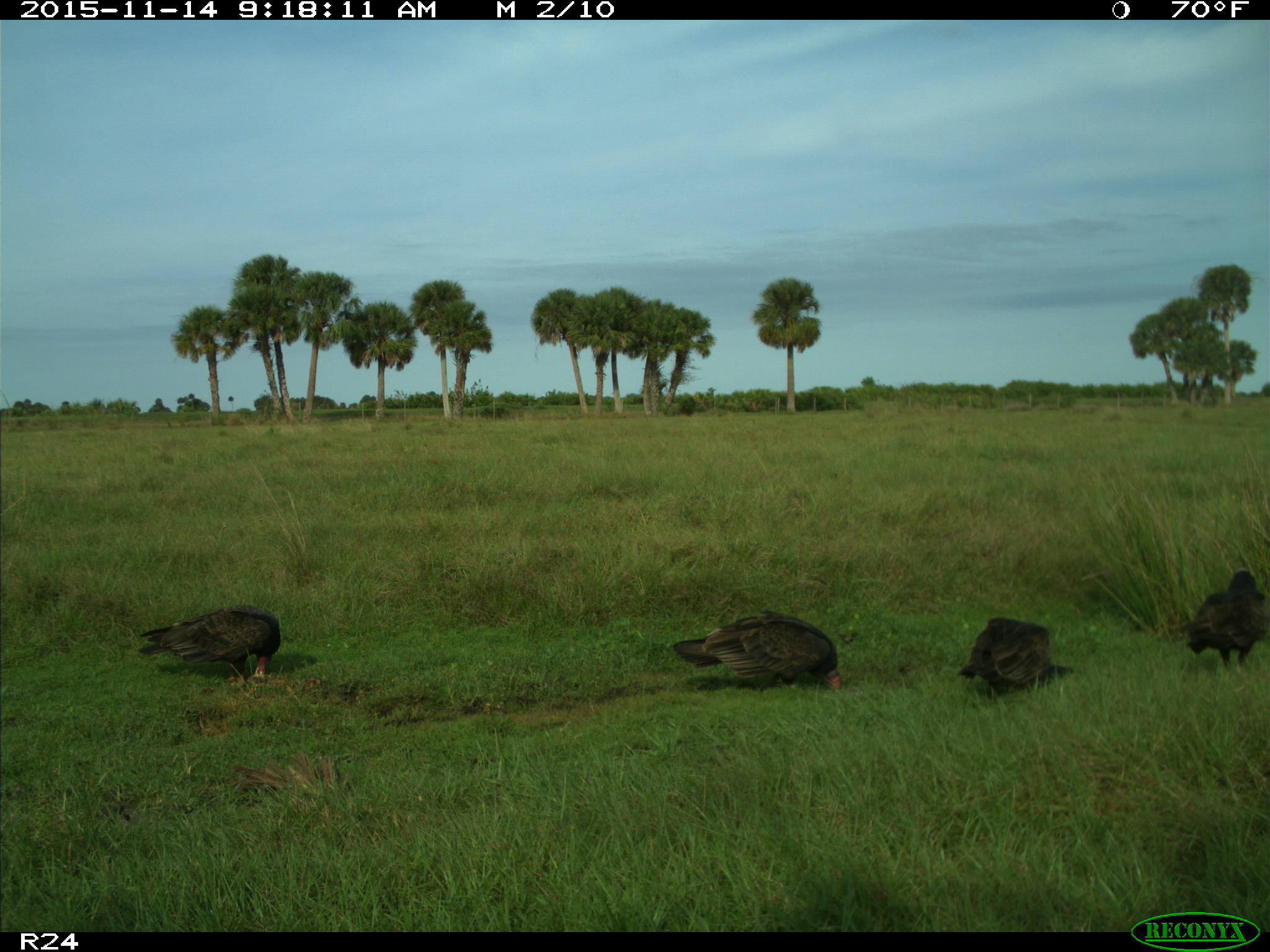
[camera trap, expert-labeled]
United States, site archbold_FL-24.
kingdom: Animalia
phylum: Chordata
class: Aves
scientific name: Aves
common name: birds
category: unidentified bird